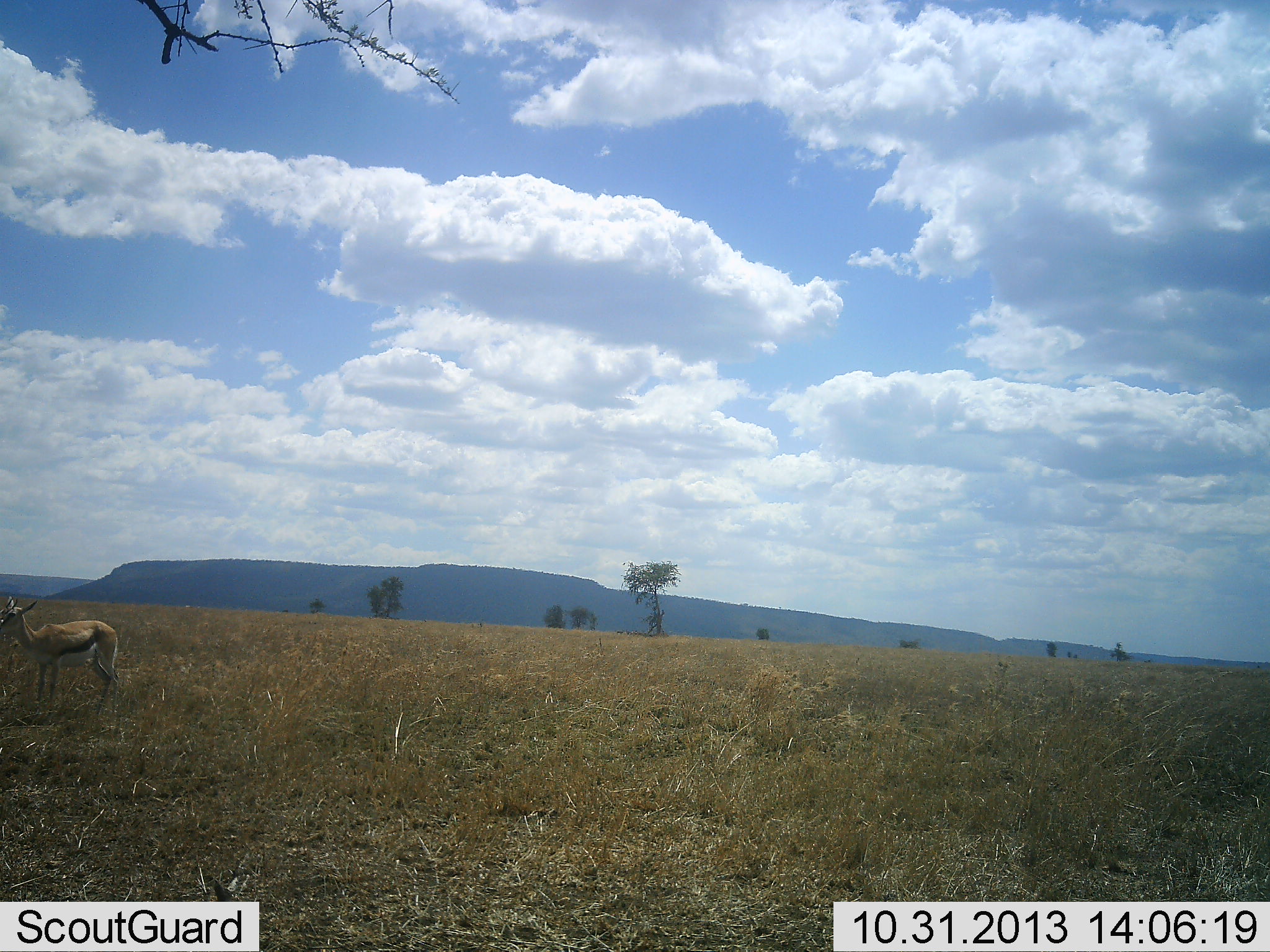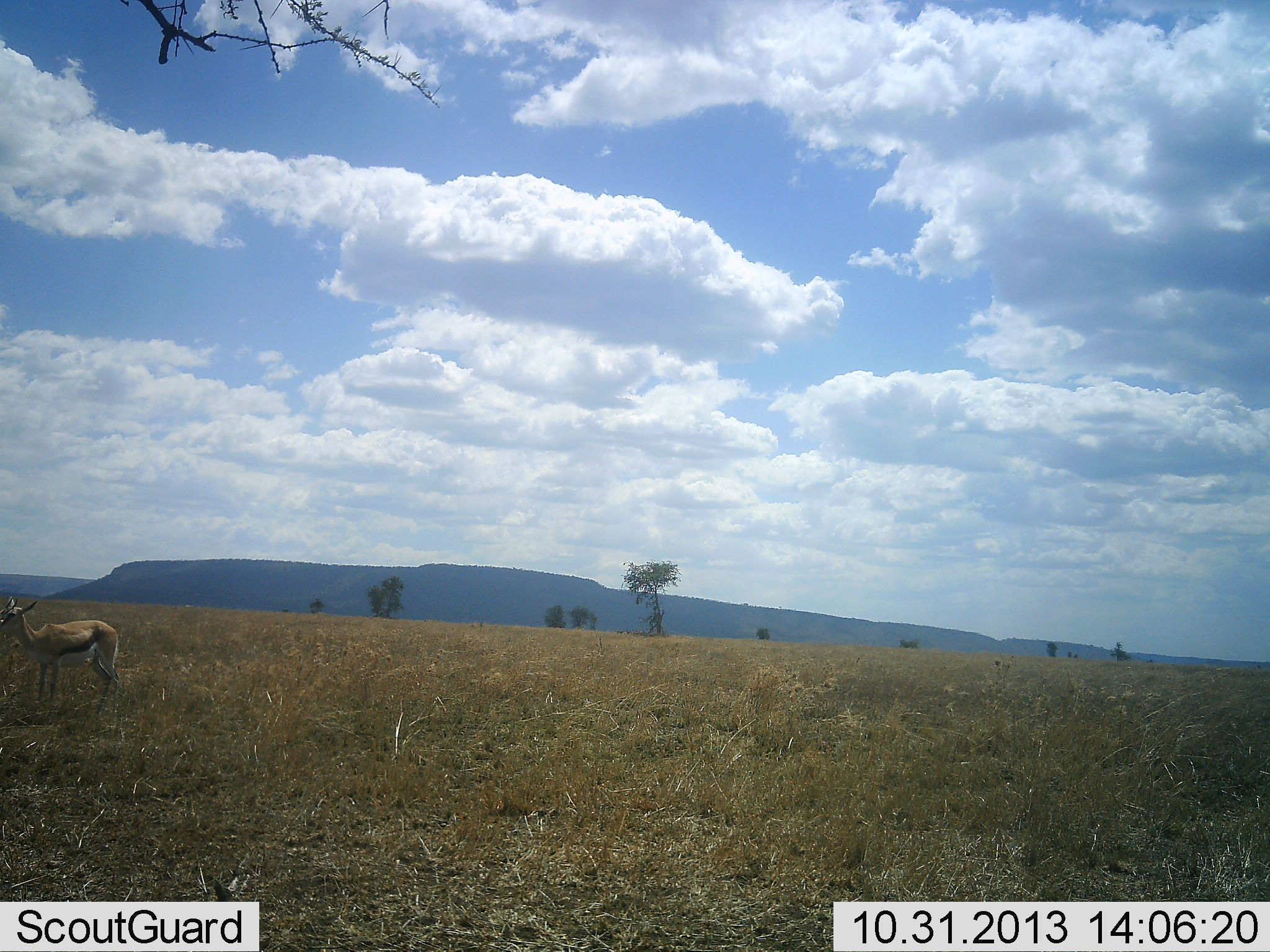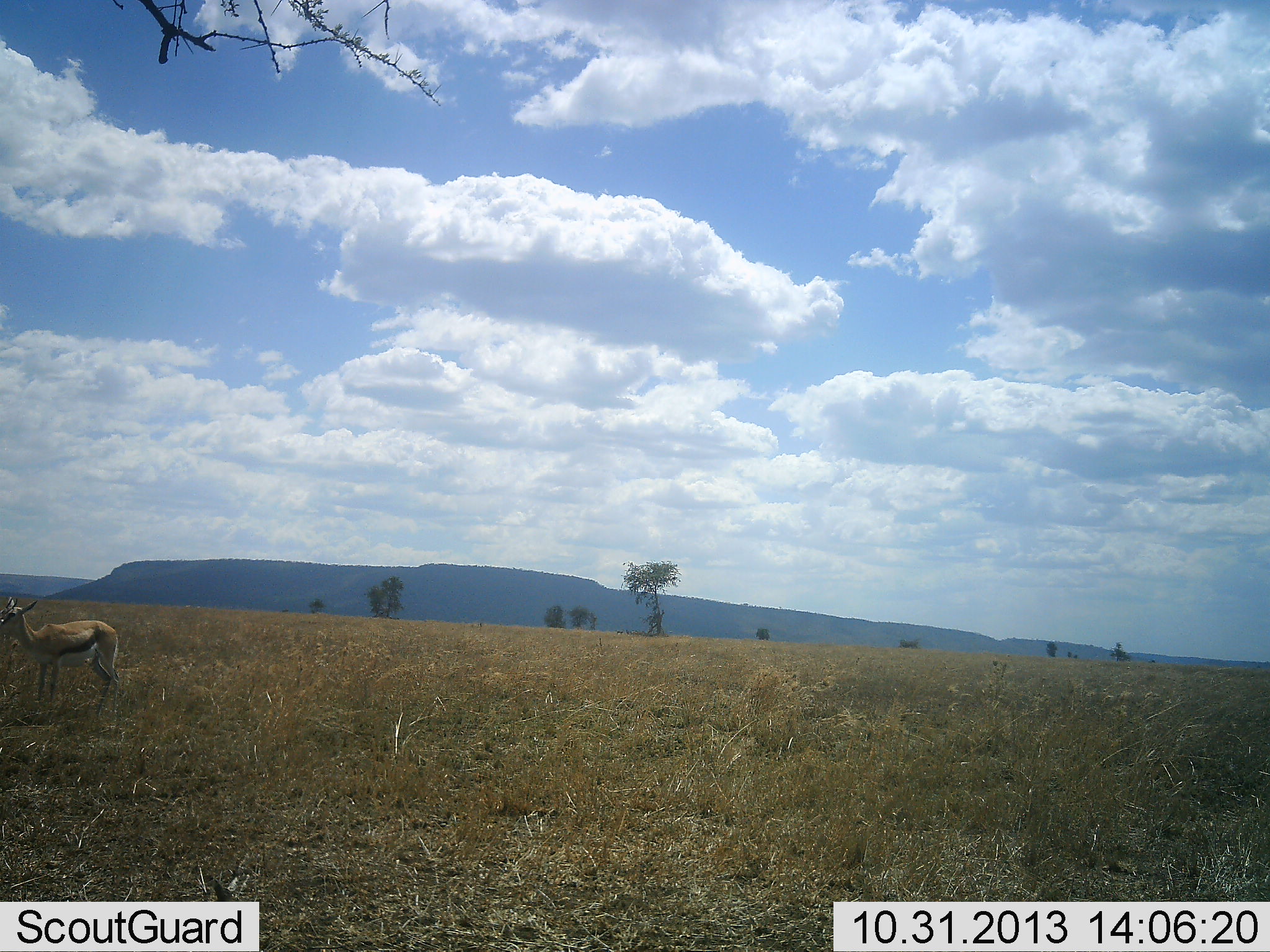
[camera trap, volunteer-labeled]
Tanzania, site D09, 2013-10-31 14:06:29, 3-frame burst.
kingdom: Animalia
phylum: Chordata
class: Mammalia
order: Artiodactyla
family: Bovidae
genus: Eudorcas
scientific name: Eudorcas thomsonii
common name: thomson's gazelle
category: gazellethomsons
Gazellethomsons (thomson's gazelle) (Eudorcas thomsonii), count 1. Behavior (volunteer vote fractions): standing 100%, resting 0%, moving 0%, interacting 0%. Young present (vote fraction): 0%. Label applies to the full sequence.